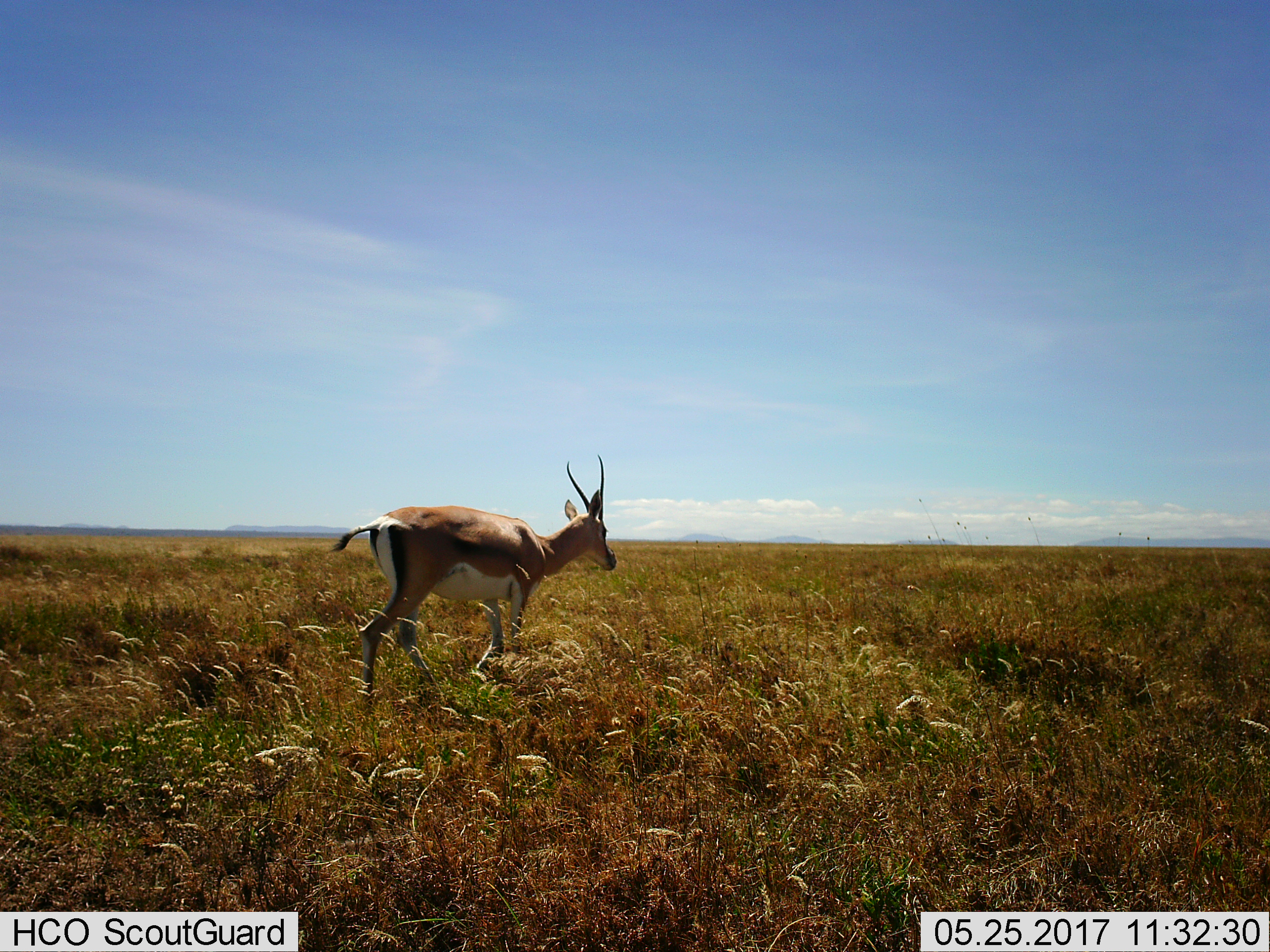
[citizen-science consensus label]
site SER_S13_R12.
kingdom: Animalia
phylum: Chordata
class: Mammalia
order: Artiodactyla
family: Bovidae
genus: Eudorcas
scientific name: Eudorcas thomsonii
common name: thomson's gazelle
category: gazellethomsons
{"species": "gazellethomsons (thomson's gazelle) (Eudorcas thomsonii)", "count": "1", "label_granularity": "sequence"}